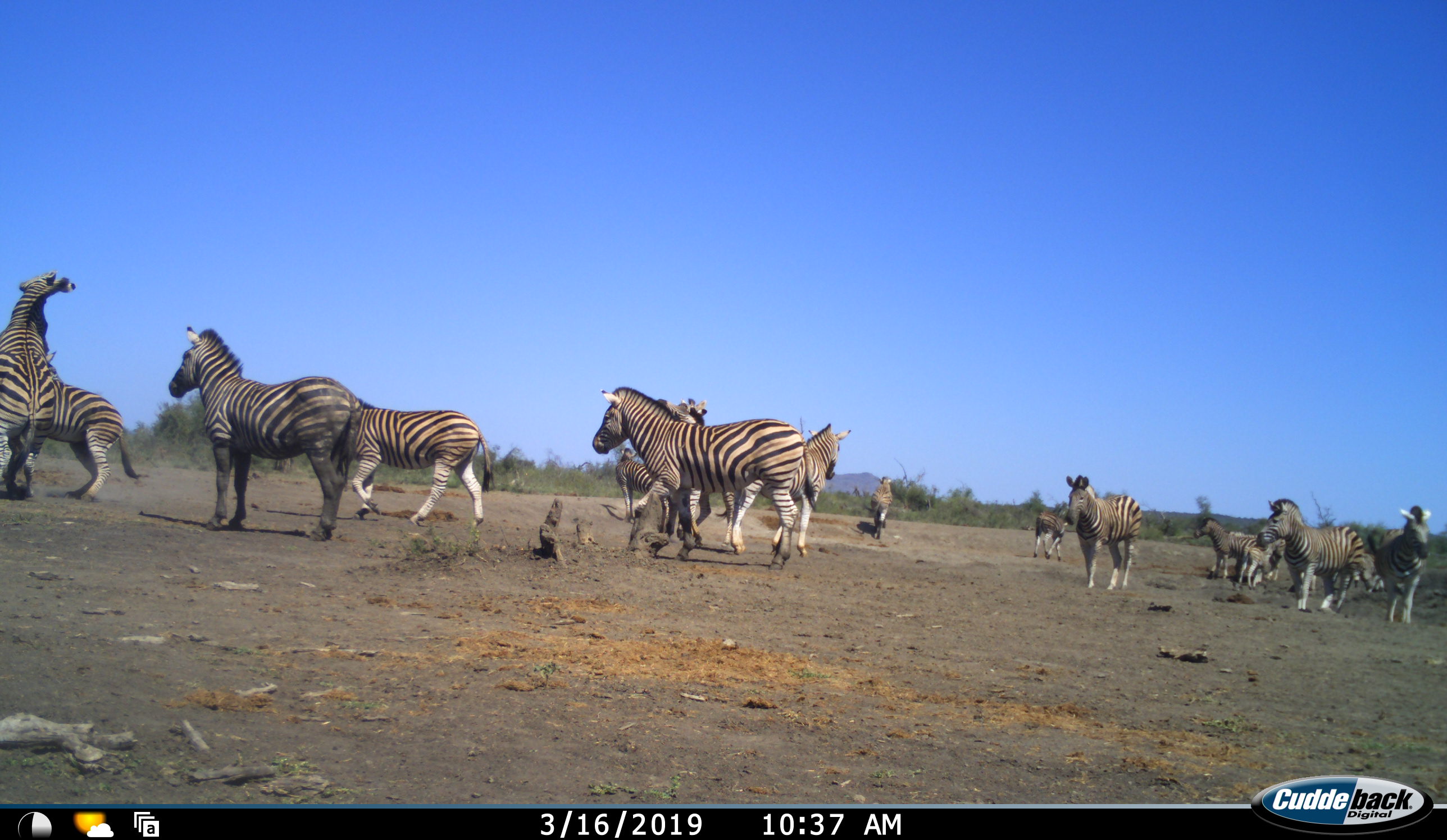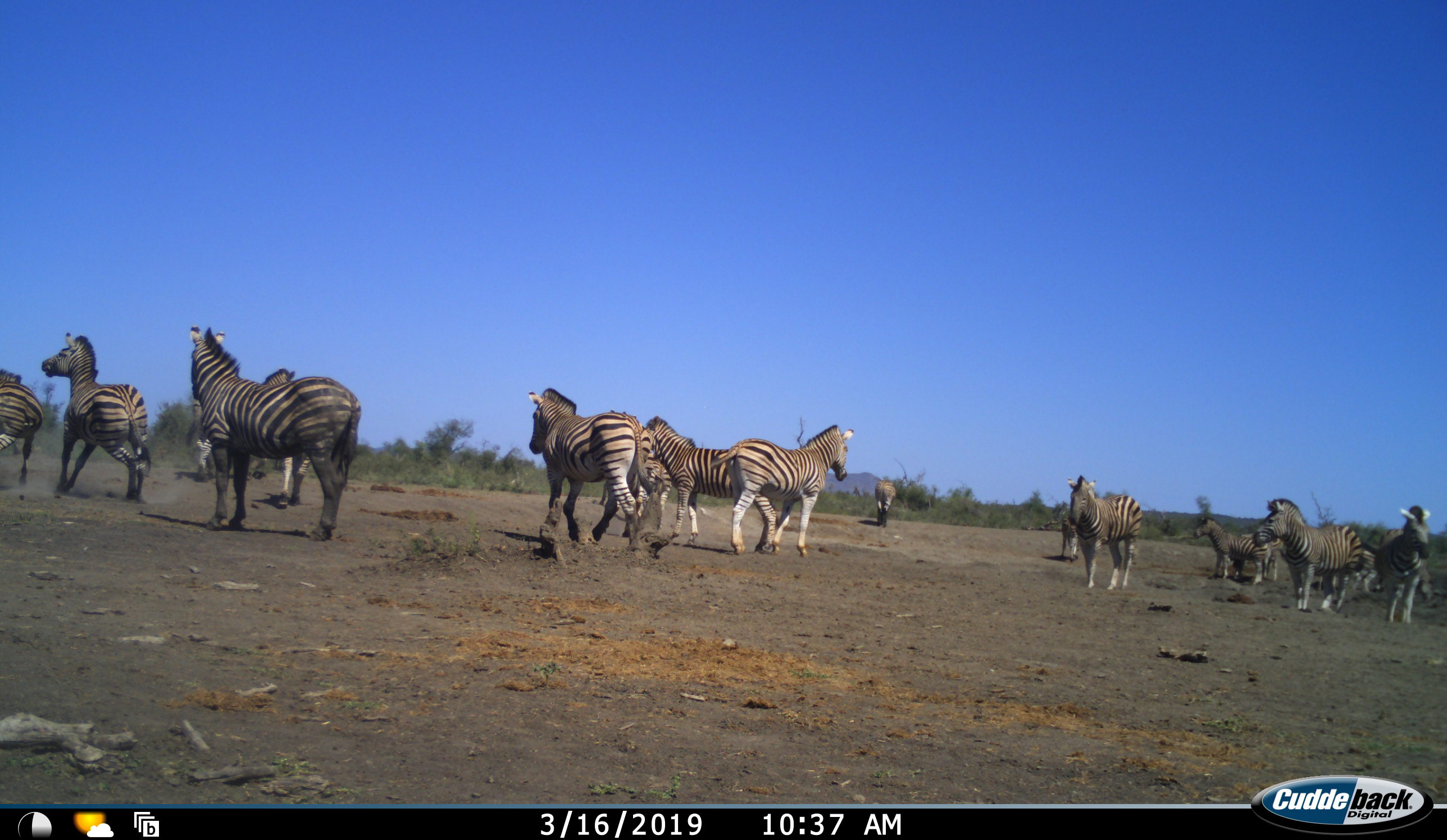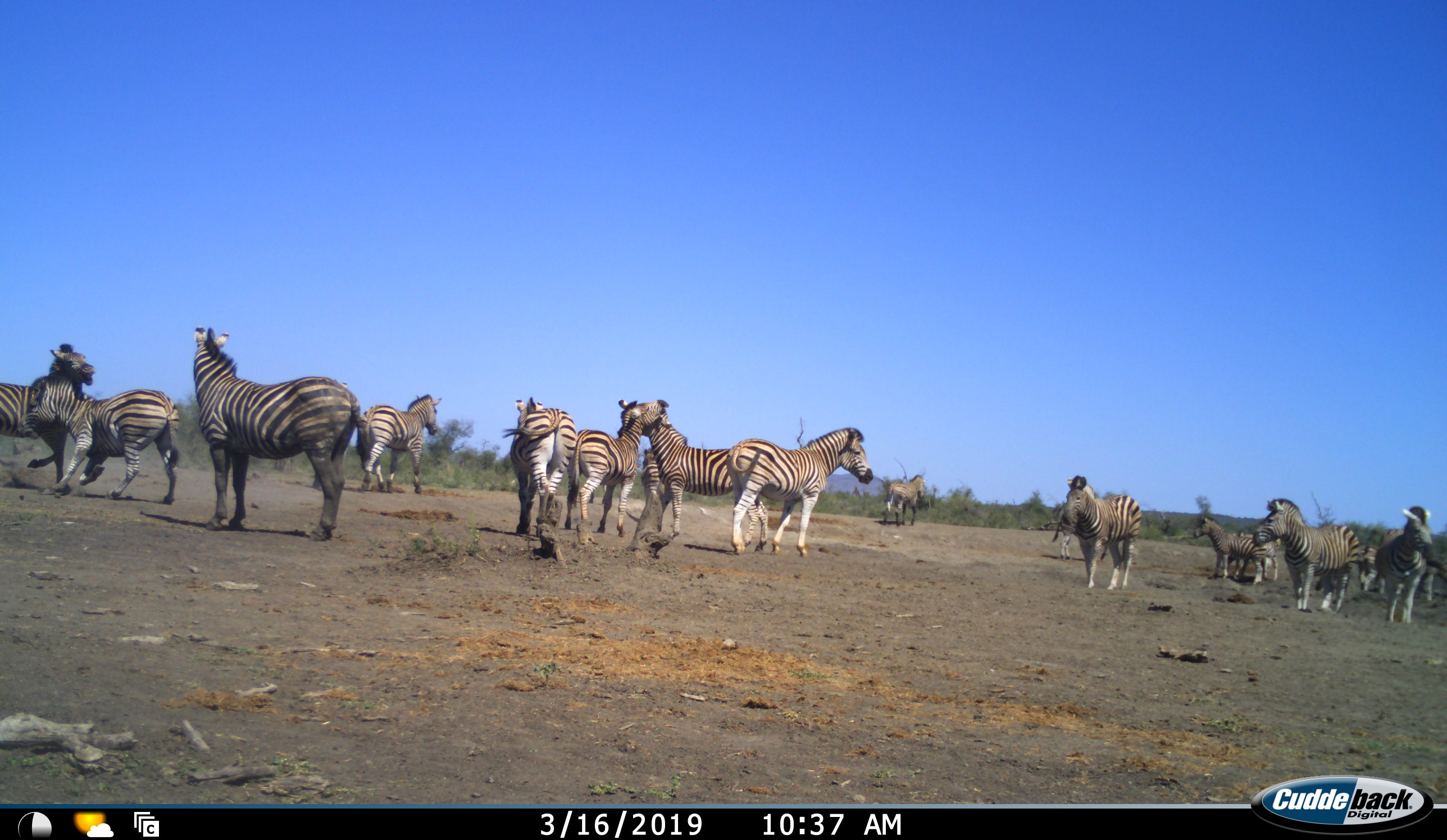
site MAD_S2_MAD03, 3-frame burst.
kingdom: Animalia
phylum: Chordata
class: Mammalia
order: Perissodactyla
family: Equidae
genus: Equus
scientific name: Equus quagga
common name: plains zebra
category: zebraplains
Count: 11-50.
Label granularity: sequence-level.